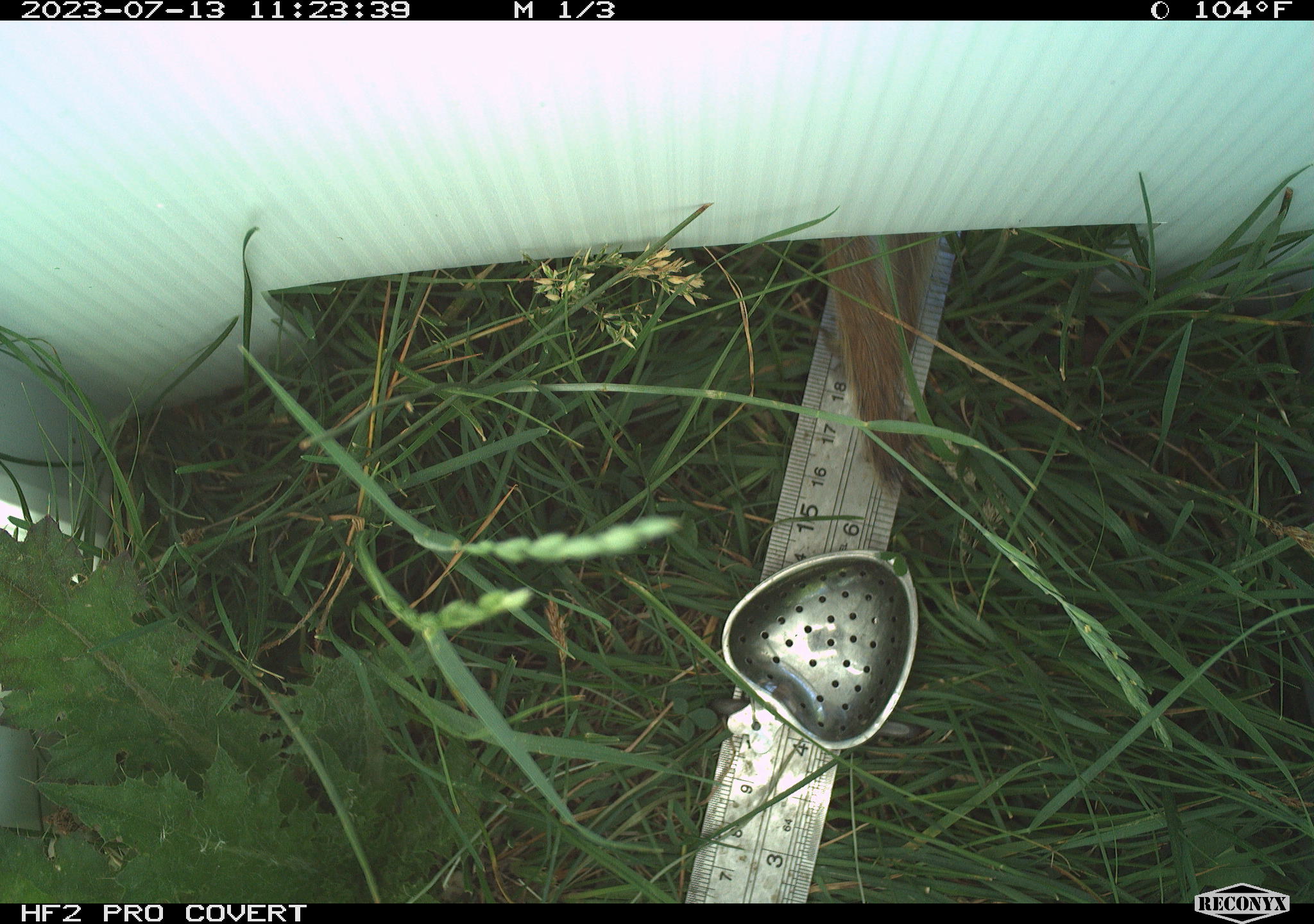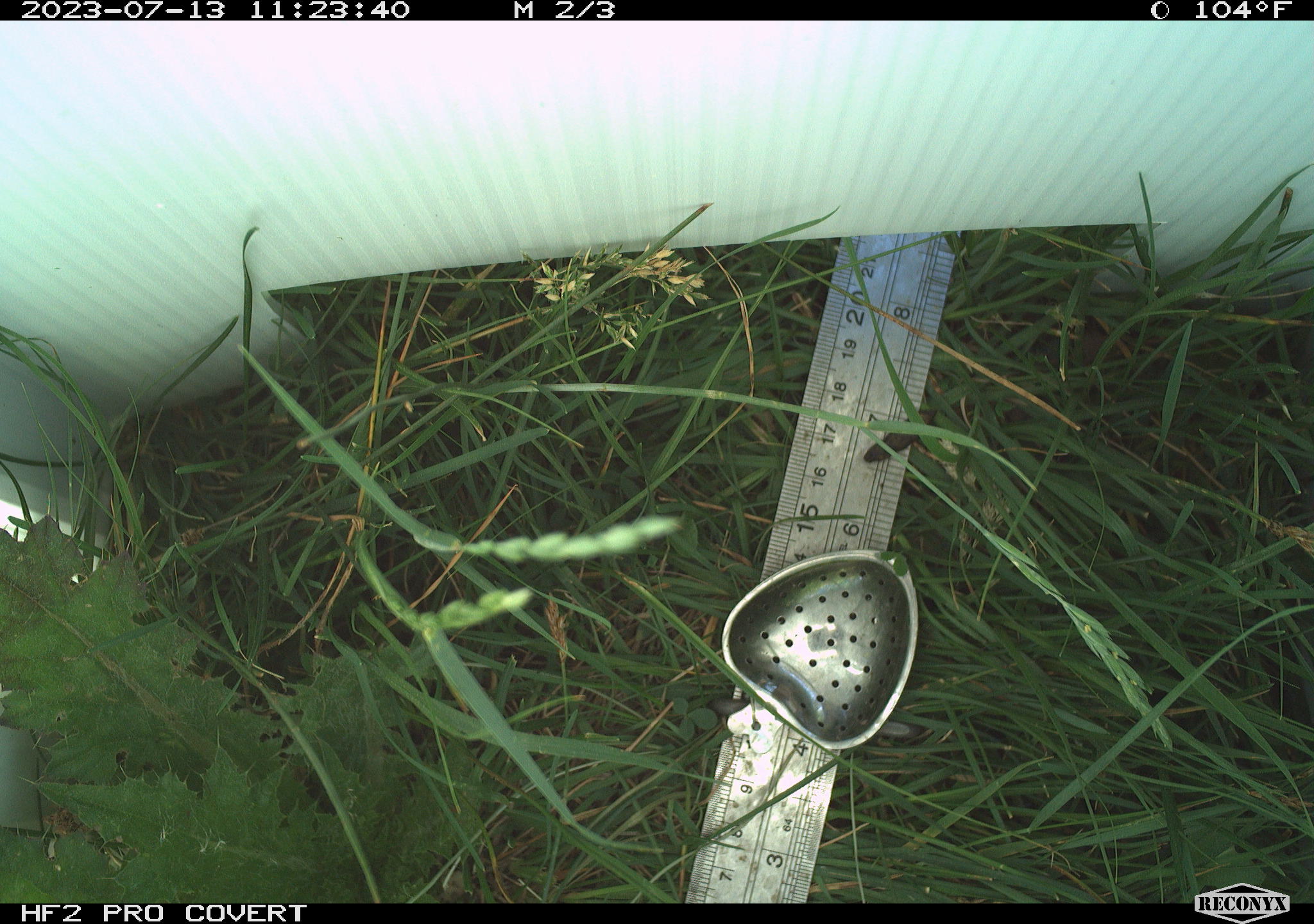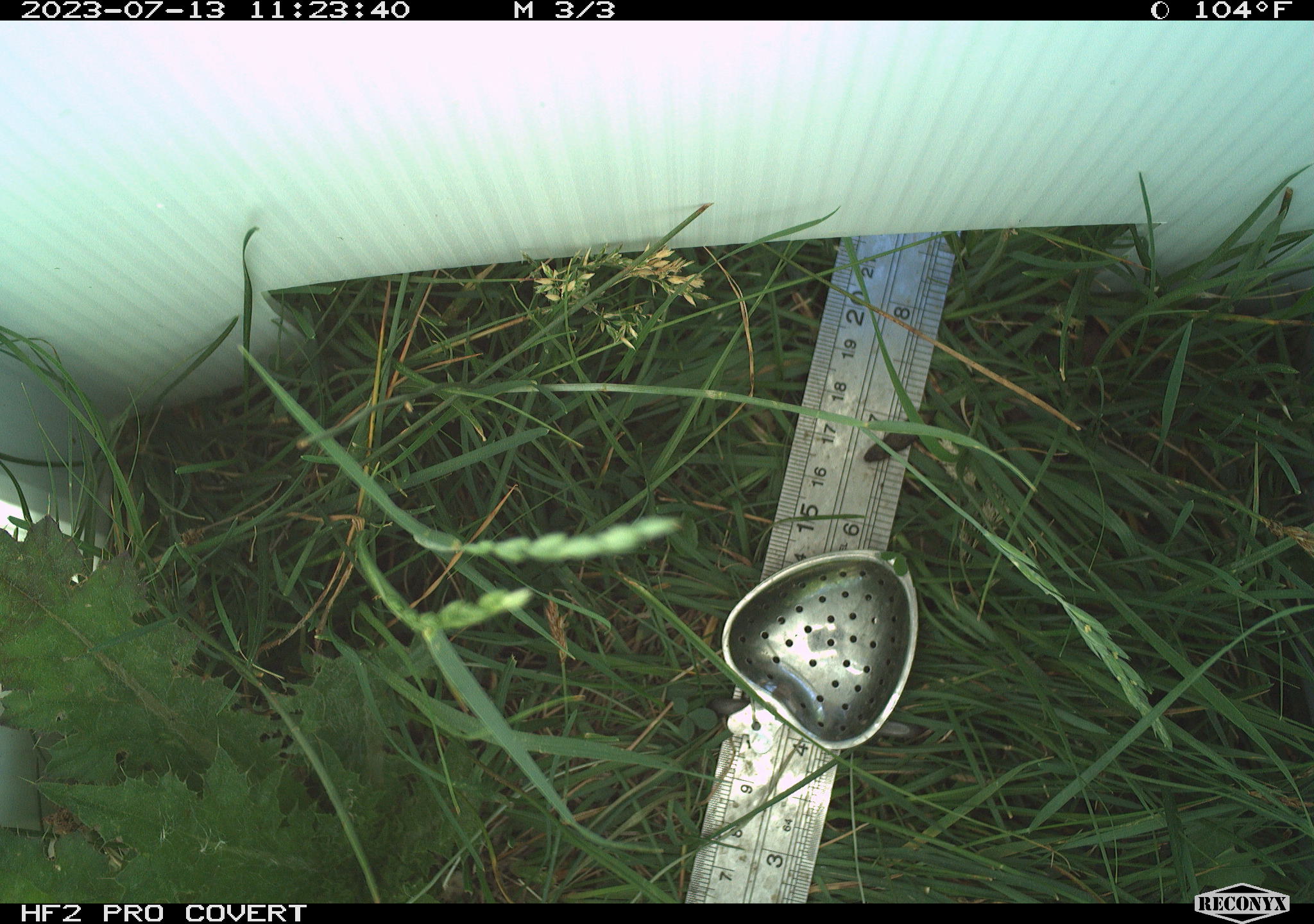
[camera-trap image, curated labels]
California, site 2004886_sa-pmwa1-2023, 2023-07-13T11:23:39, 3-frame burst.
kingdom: Animalia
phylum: Chordata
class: Mammalia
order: Rodentia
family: Sciuridae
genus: Urocitellus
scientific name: Urocitellus beldingi beldingi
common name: belding's ground squirrel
Belding's ground squirrel (Urocitellus beldingi beldingi).